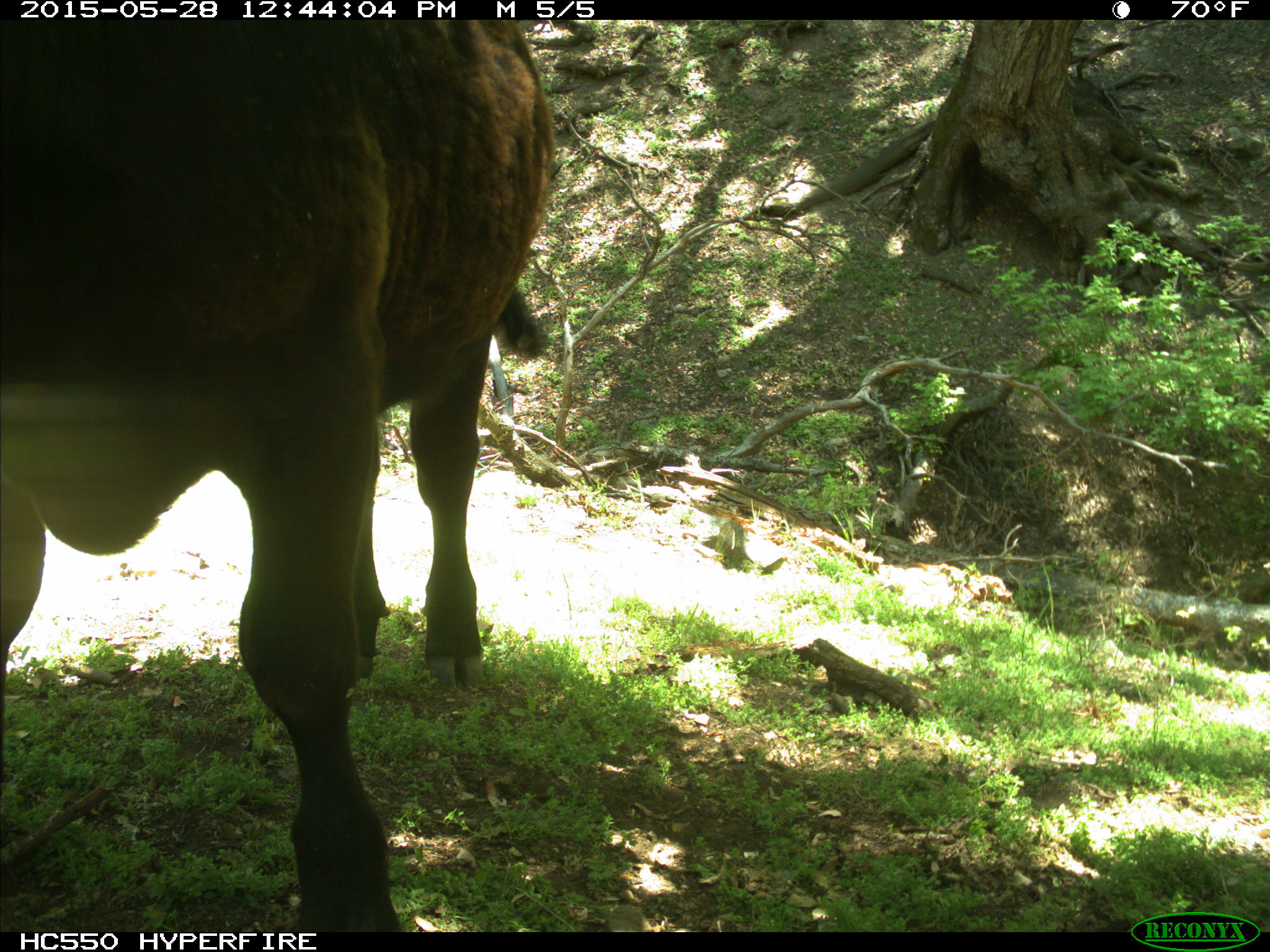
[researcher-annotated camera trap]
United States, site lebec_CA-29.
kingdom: Animalia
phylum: Chordata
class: Mammalia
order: Artiodactyla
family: Bovidae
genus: Bos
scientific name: Bos taurus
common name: domestic cow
Bos taurus (domestic cow).